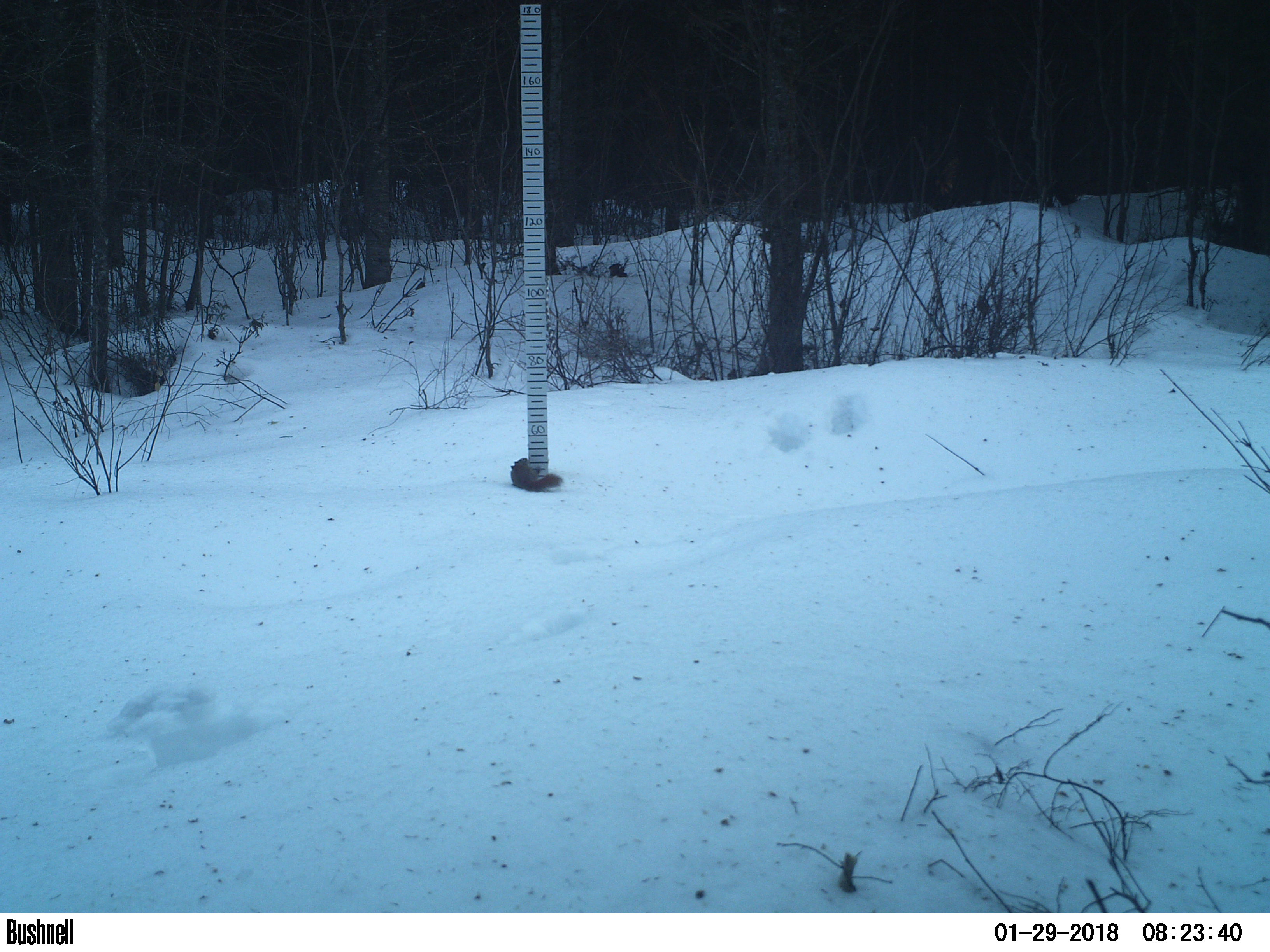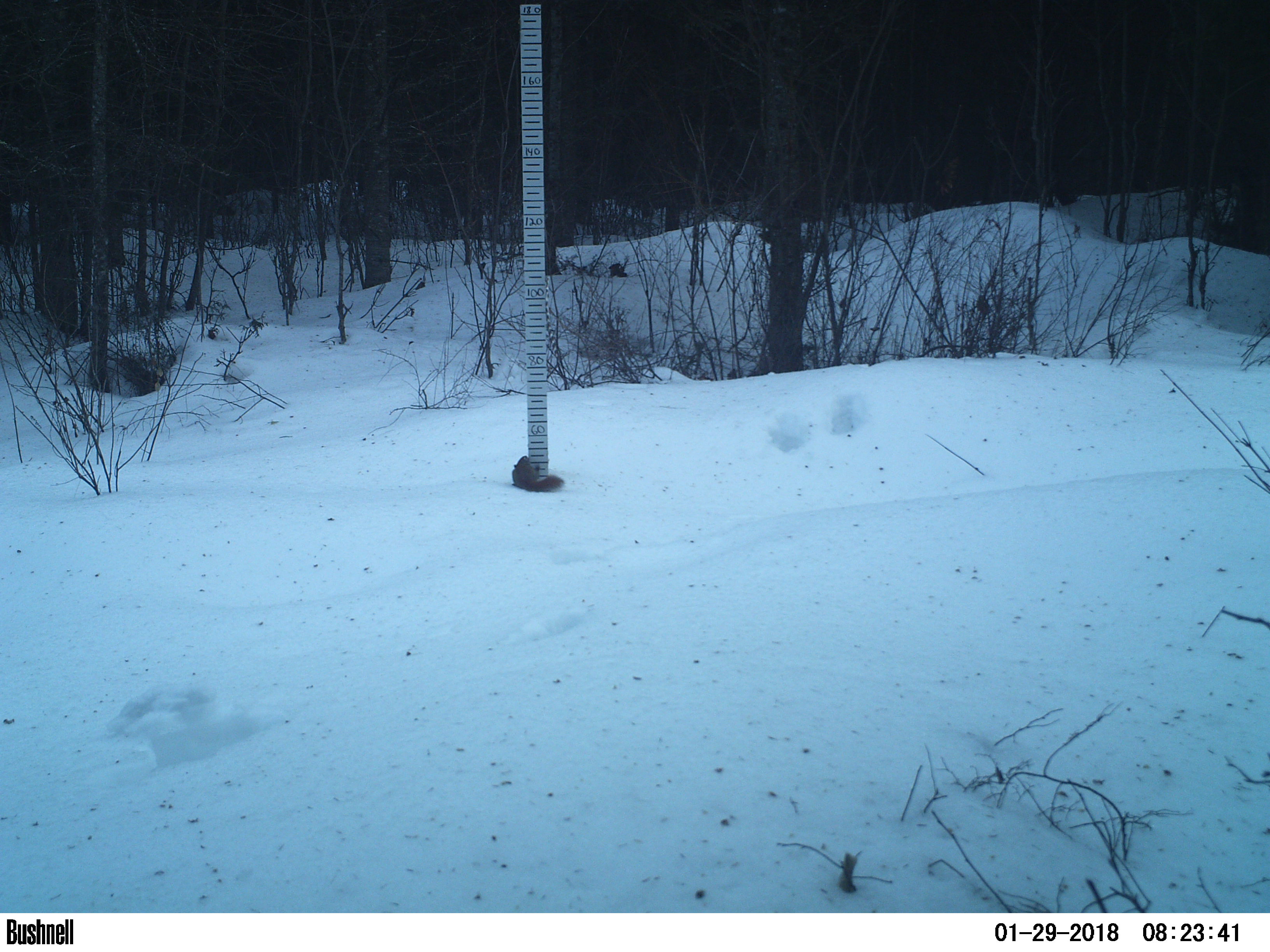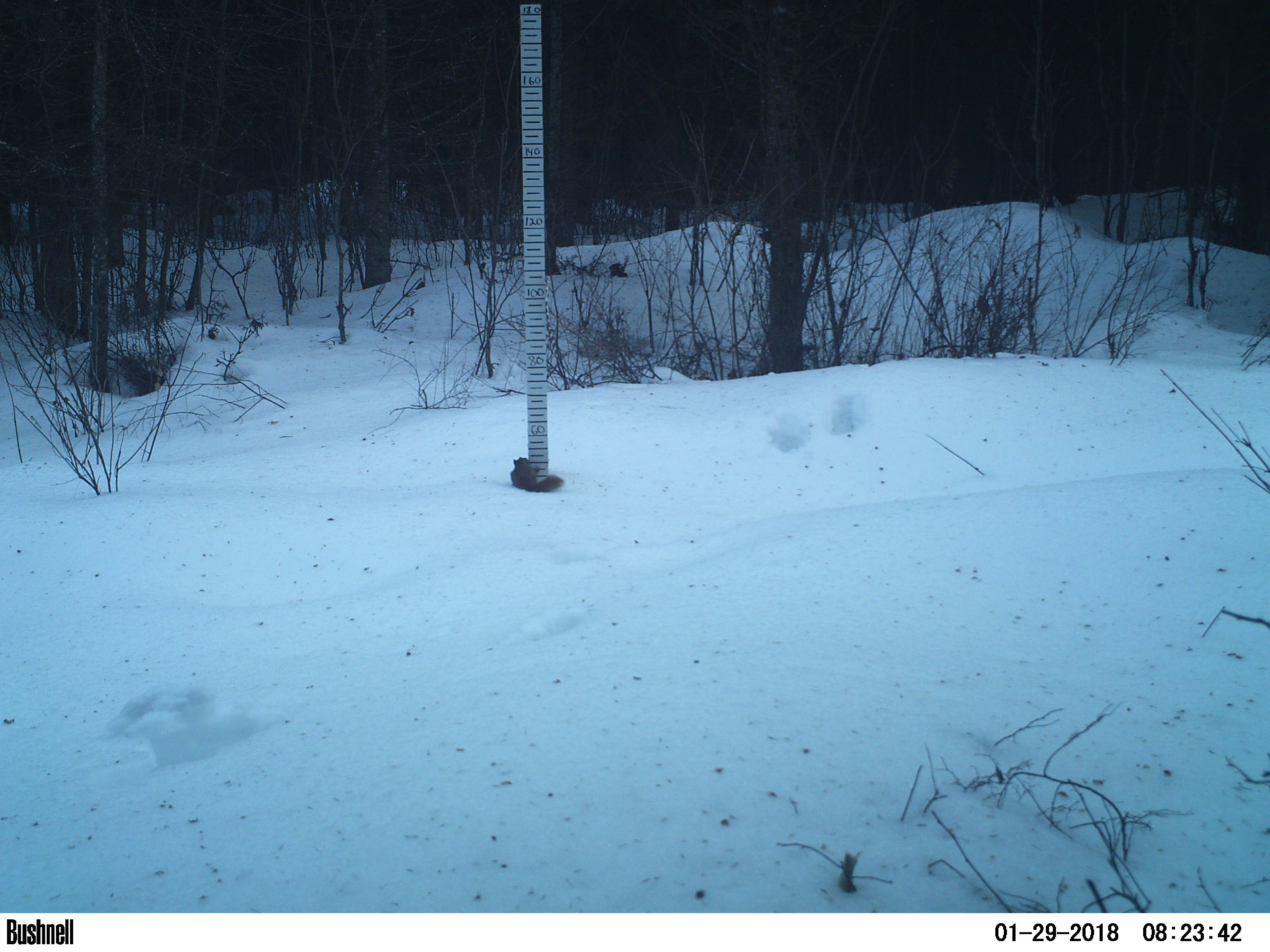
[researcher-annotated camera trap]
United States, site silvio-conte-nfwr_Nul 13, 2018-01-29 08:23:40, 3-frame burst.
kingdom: Animalia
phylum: Chordata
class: Mammalia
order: Rodentia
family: Sciuridae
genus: Tamiasciurus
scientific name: Tamiasciurus hudsonicus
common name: red squirrel